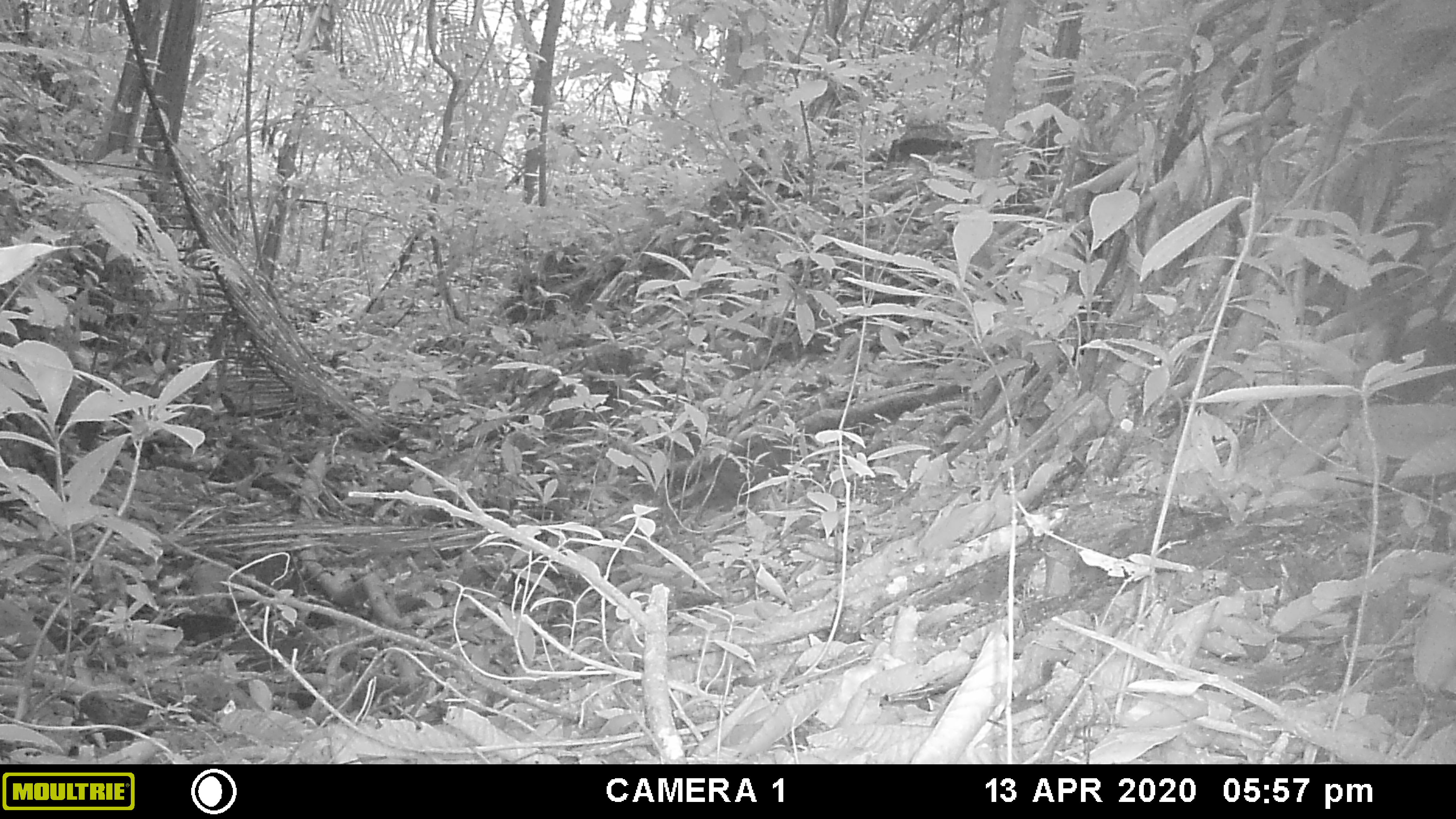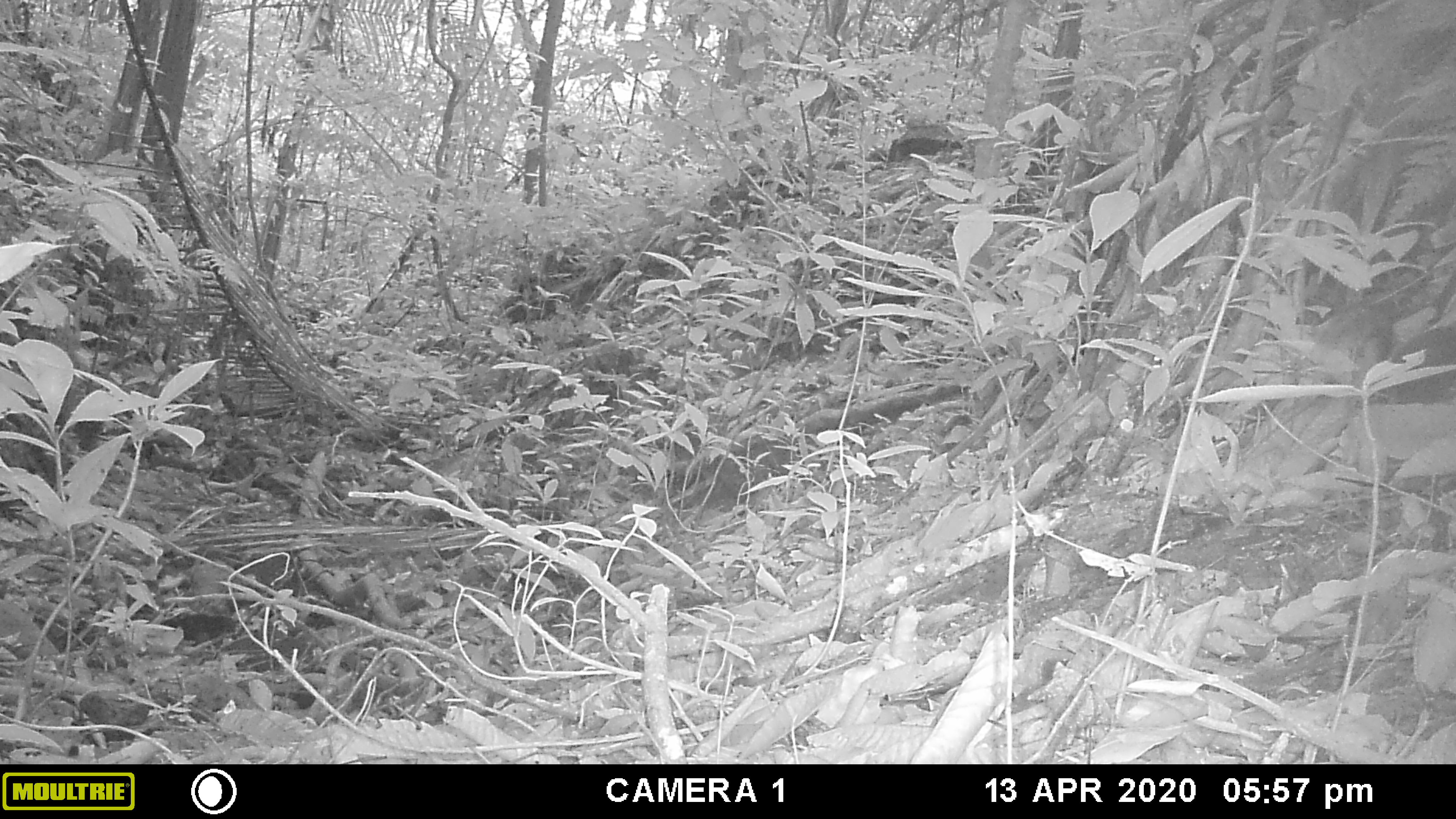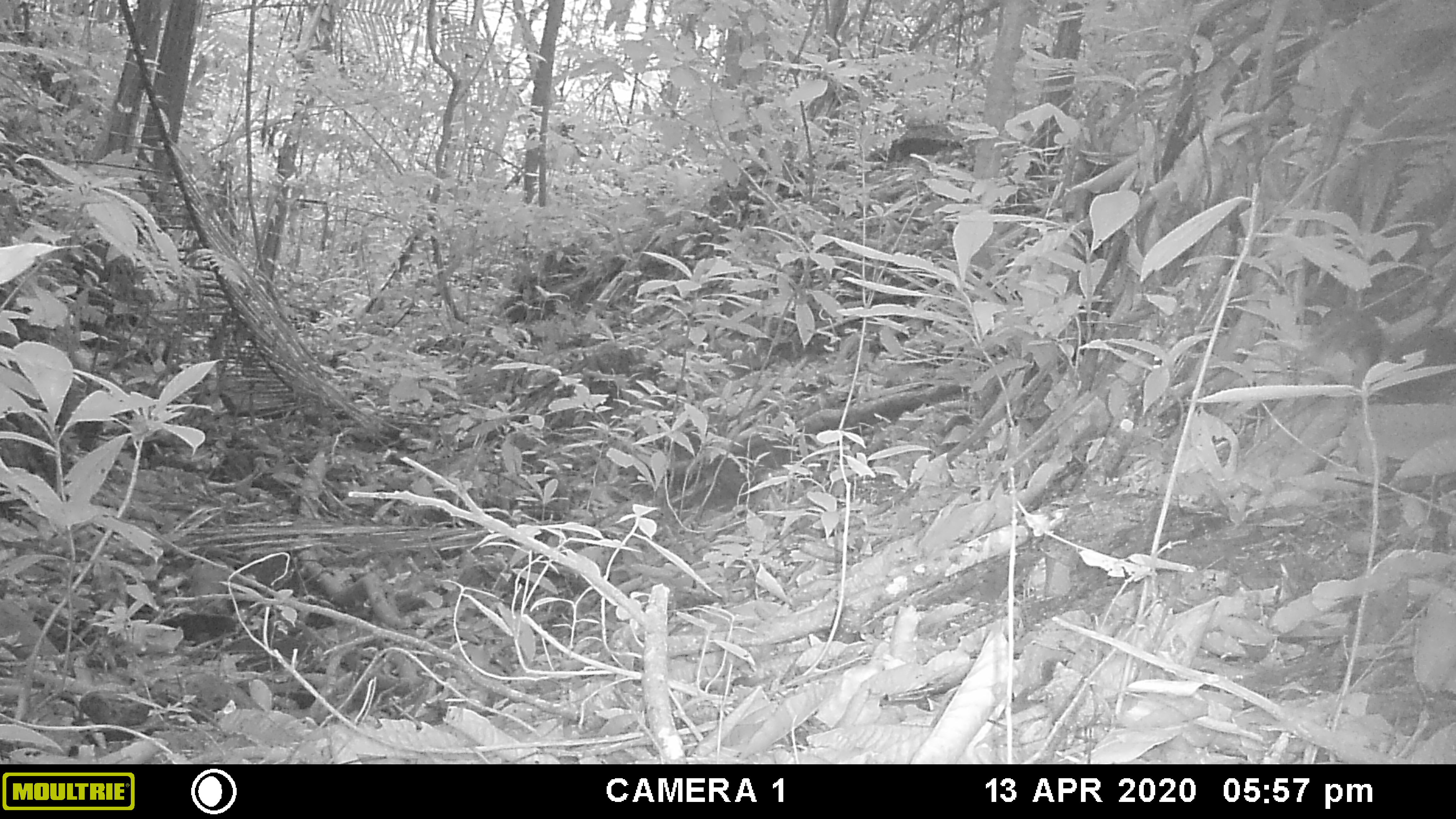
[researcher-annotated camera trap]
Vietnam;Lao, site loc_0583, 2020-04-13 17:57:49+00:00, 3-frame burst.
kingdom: Animalia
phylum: Chordata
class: Mammalia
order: Rodentia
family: Sciuridae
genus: Dremomys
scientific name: Dremomys rufigenis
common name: red-cheeked squirrel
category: red cheeked squirrel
Red cheeked squirrel (red-cheeked squirrel) (Dremomys rufigenis). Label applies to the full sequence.